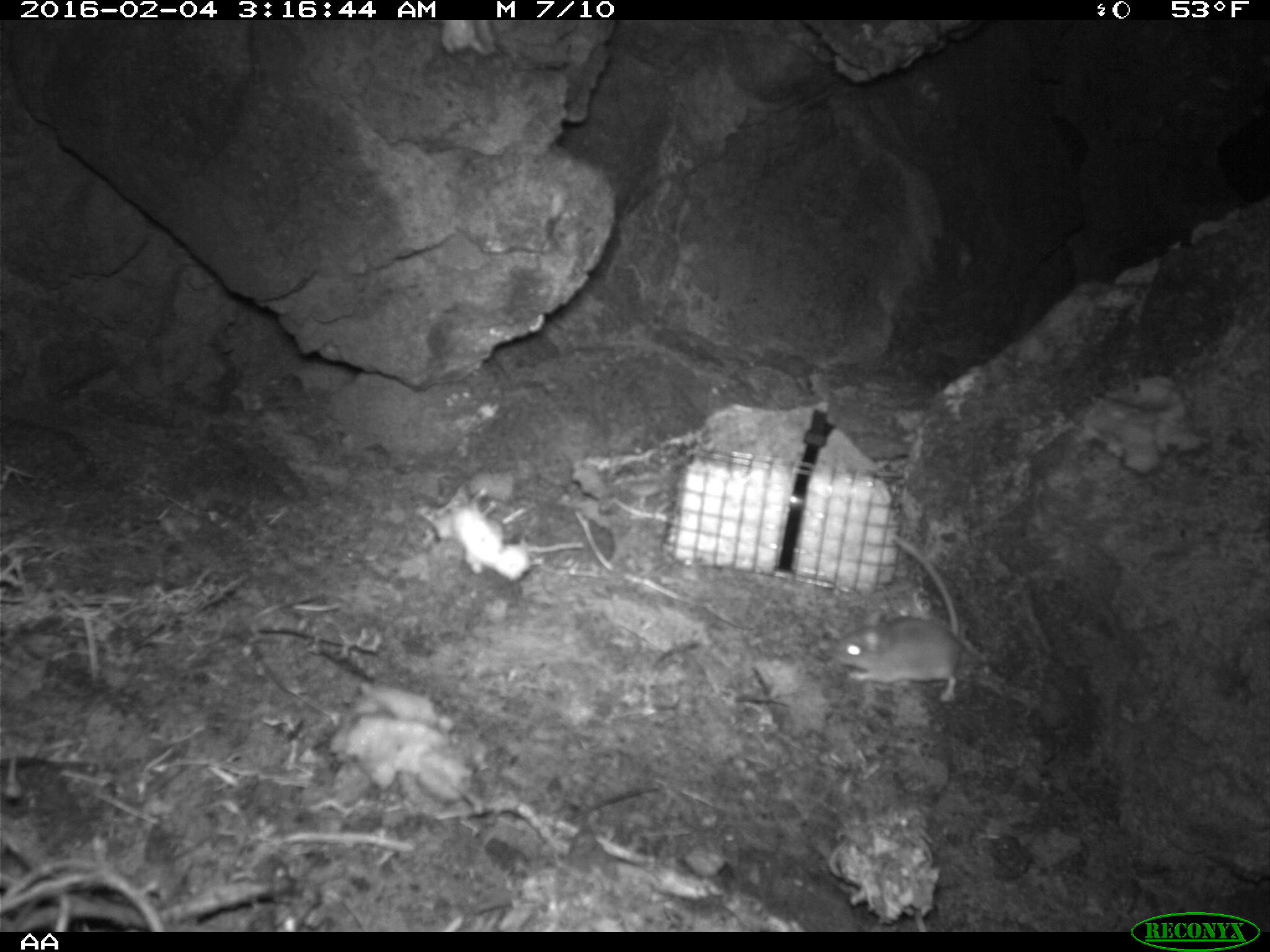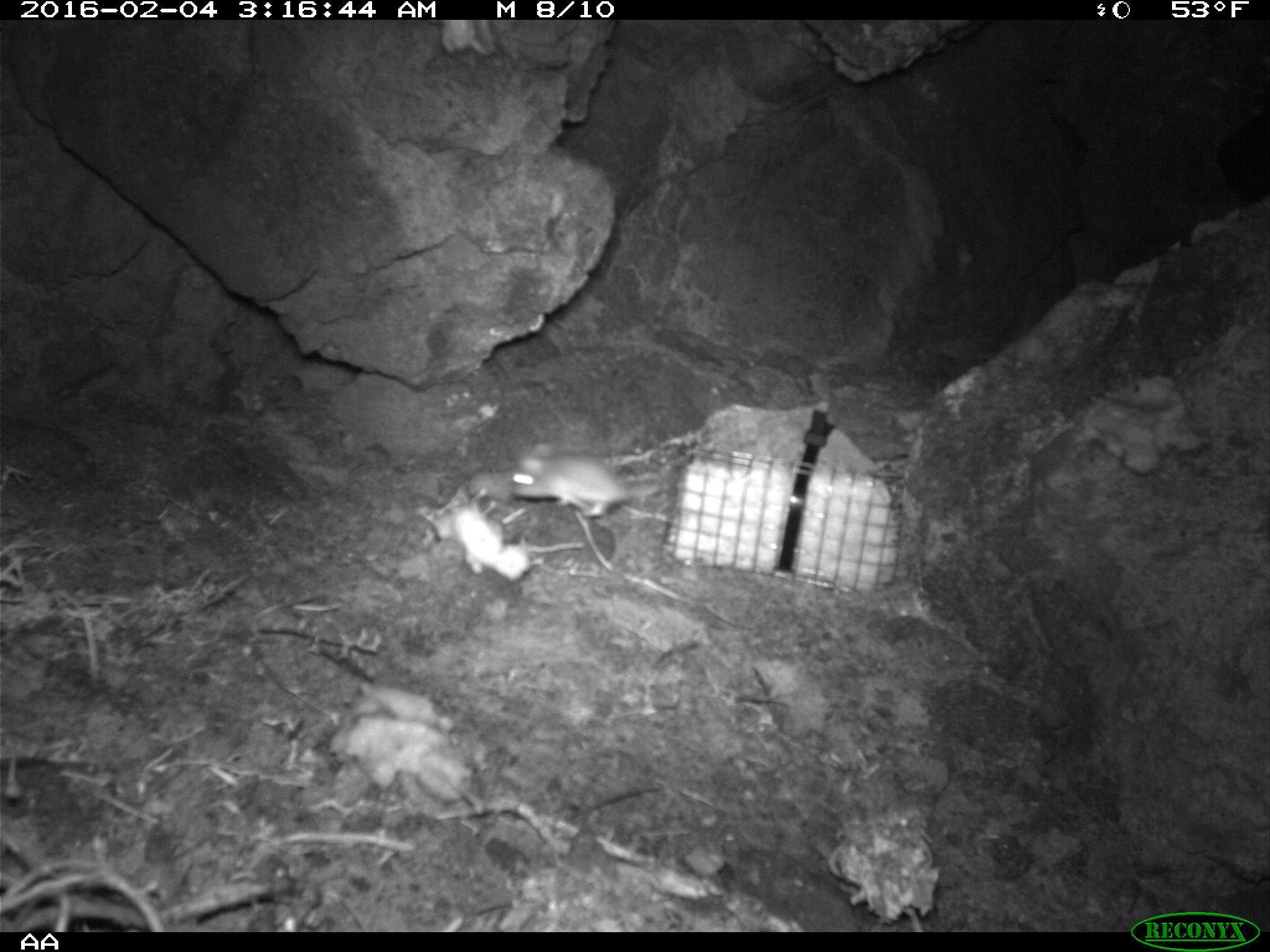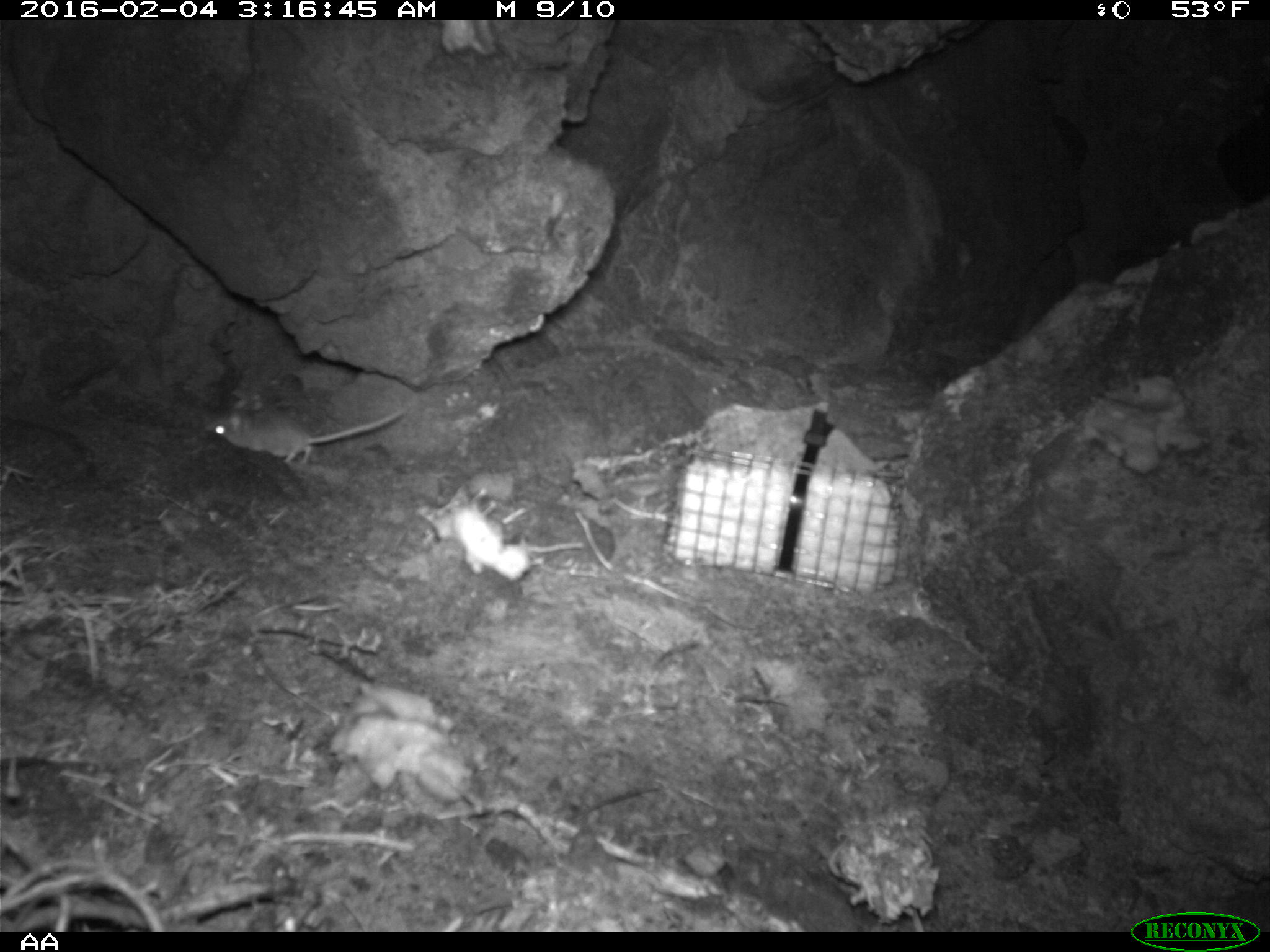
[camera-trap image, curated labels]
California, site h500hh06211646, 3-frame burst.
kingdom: Animalia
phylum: Chordata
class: Mammalia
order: Rodentia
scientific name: Rodentia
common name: rodent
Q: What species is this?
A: Rodent (Rodentia).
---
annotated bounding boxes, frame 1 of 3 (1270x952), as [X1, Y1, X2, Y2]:
rodent: [831, 536, 963, 704]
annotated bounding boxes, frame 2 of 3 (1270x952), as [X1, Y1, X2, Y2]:
rodent: [511, 451, 662, 518]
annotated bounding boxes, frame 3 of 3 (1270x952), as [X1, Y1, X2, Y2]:
rodent: [208, 404, 406, 469]